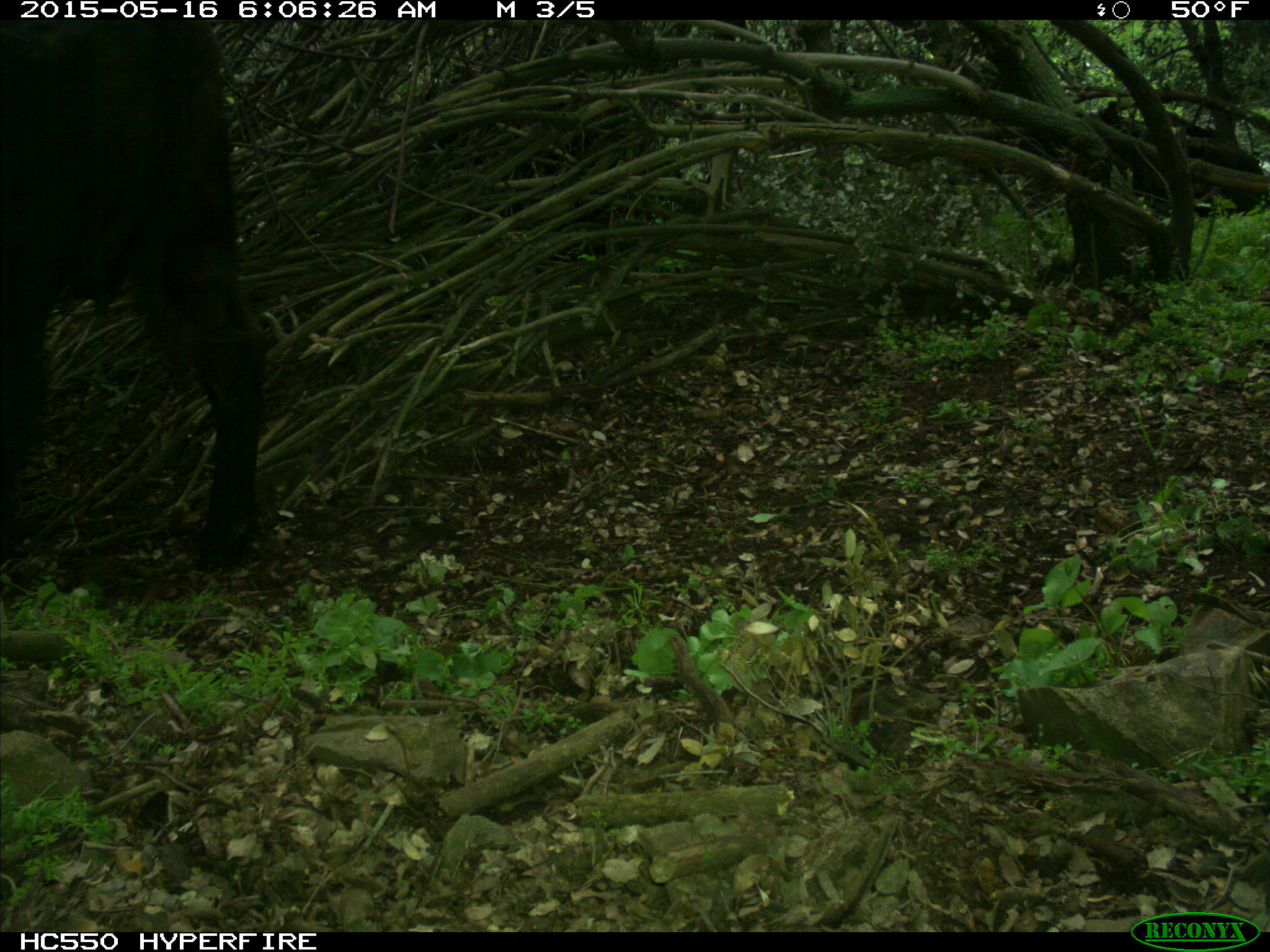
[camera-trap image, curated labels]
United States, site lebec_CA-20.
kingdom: Animalia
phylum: Chordata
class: Mammalia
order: Artiodactyla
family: Bovidae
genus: Bos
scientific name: Bos taurus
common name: domestic cow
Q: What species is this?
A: Bos taurus (domestic cow).